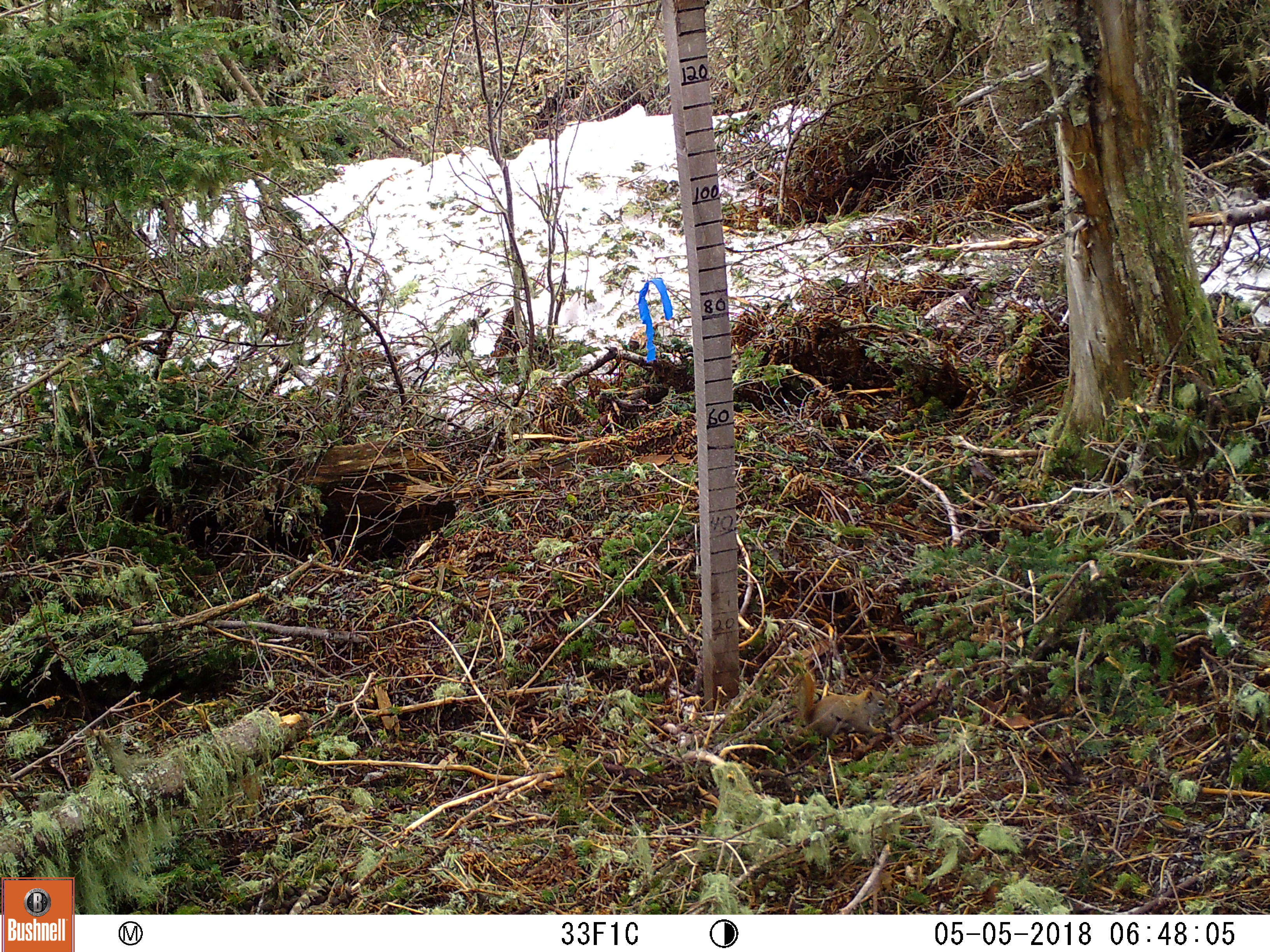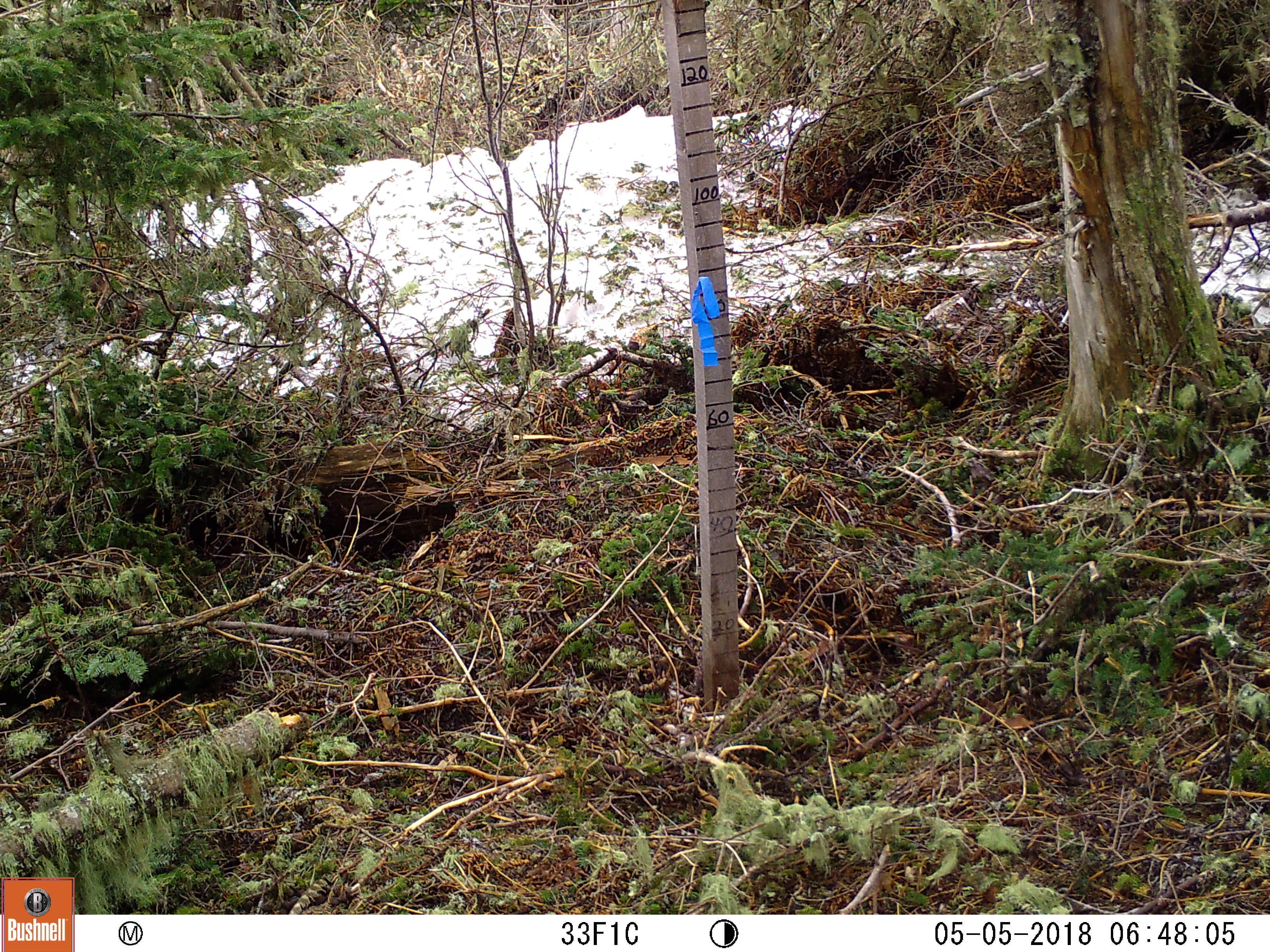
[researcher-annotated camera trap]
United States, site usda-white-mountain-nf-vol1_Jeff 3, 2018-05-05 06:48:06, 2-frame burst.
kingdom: Animalia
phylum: Chordata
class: Mammalia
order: Rodentia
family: Sciuridae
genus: Tamiasciurus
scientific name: Tamiasciurus hudsonicus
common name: red squirrel